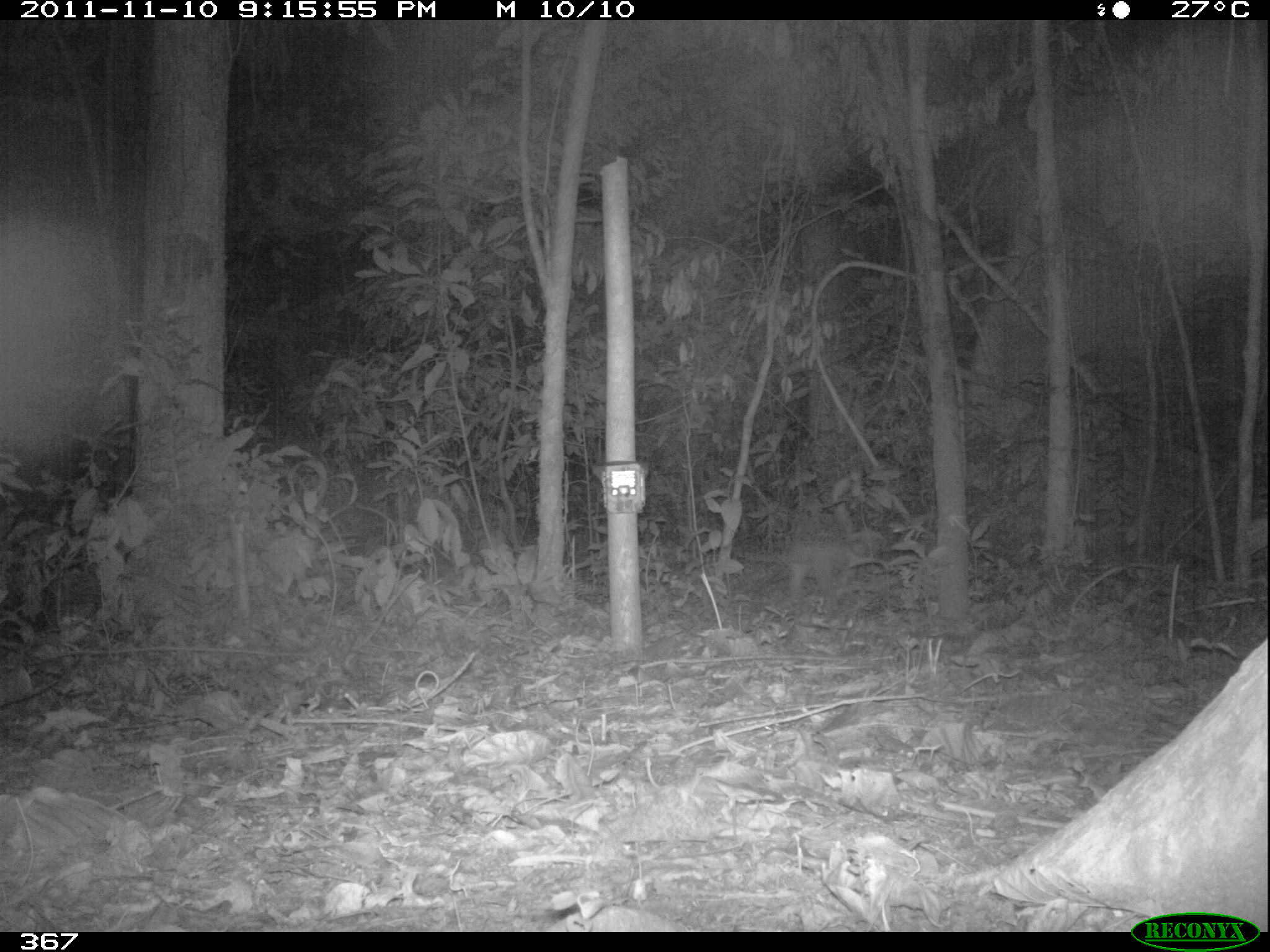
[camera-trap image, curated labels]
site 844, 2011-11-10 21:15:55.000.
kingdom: Animalia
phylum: Chordata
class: Mammalia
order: Cingulata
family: Chlamyphoridae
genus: Priodontes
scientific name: Priodontes maximus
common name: giant armadillo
Priodontes maximus (giant armadillo).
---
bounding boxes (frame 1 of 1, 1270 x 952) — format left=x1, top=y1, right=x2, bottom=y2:
priodontes maximus: left=785, top=517, right=891, bottom=616